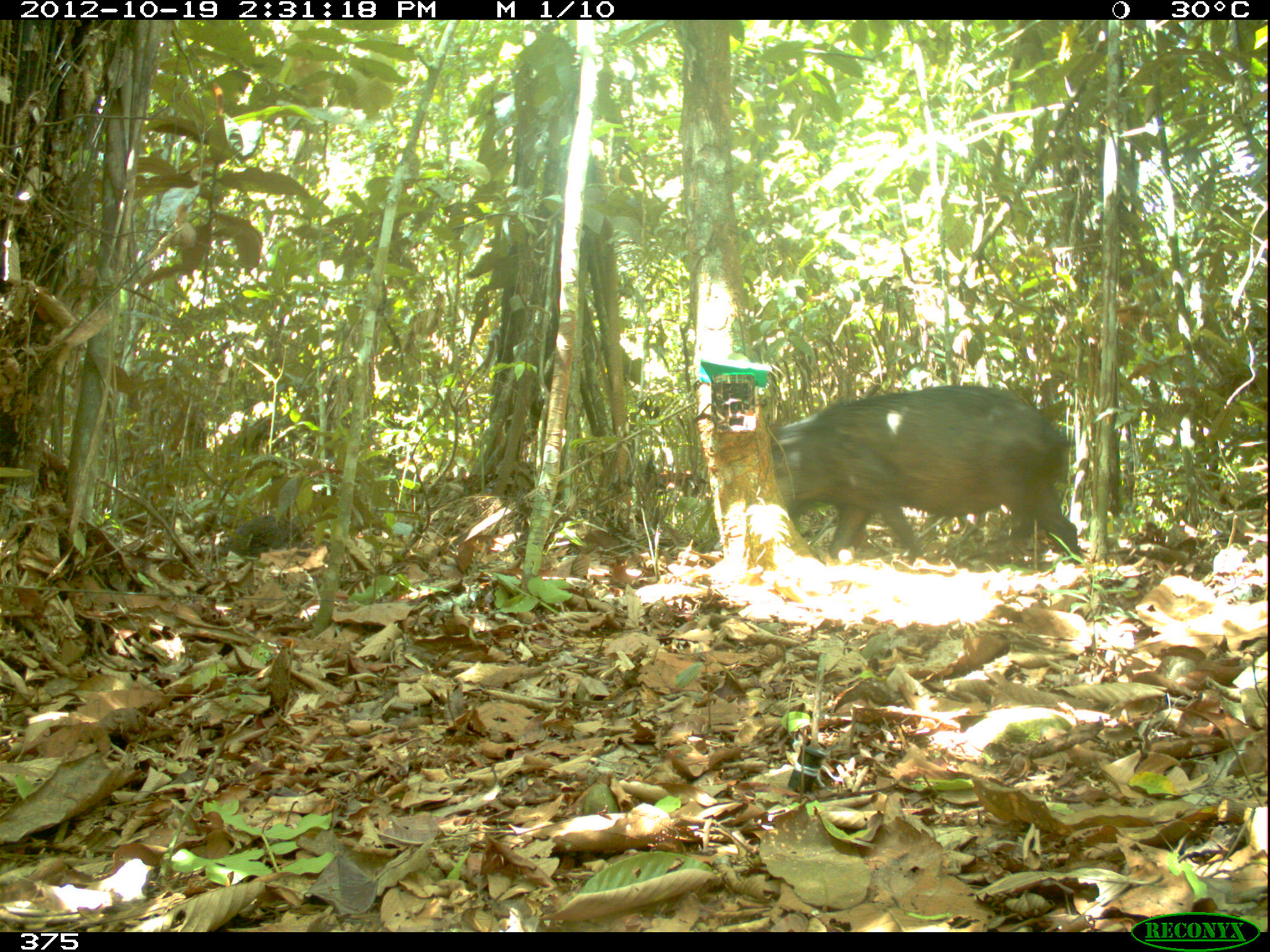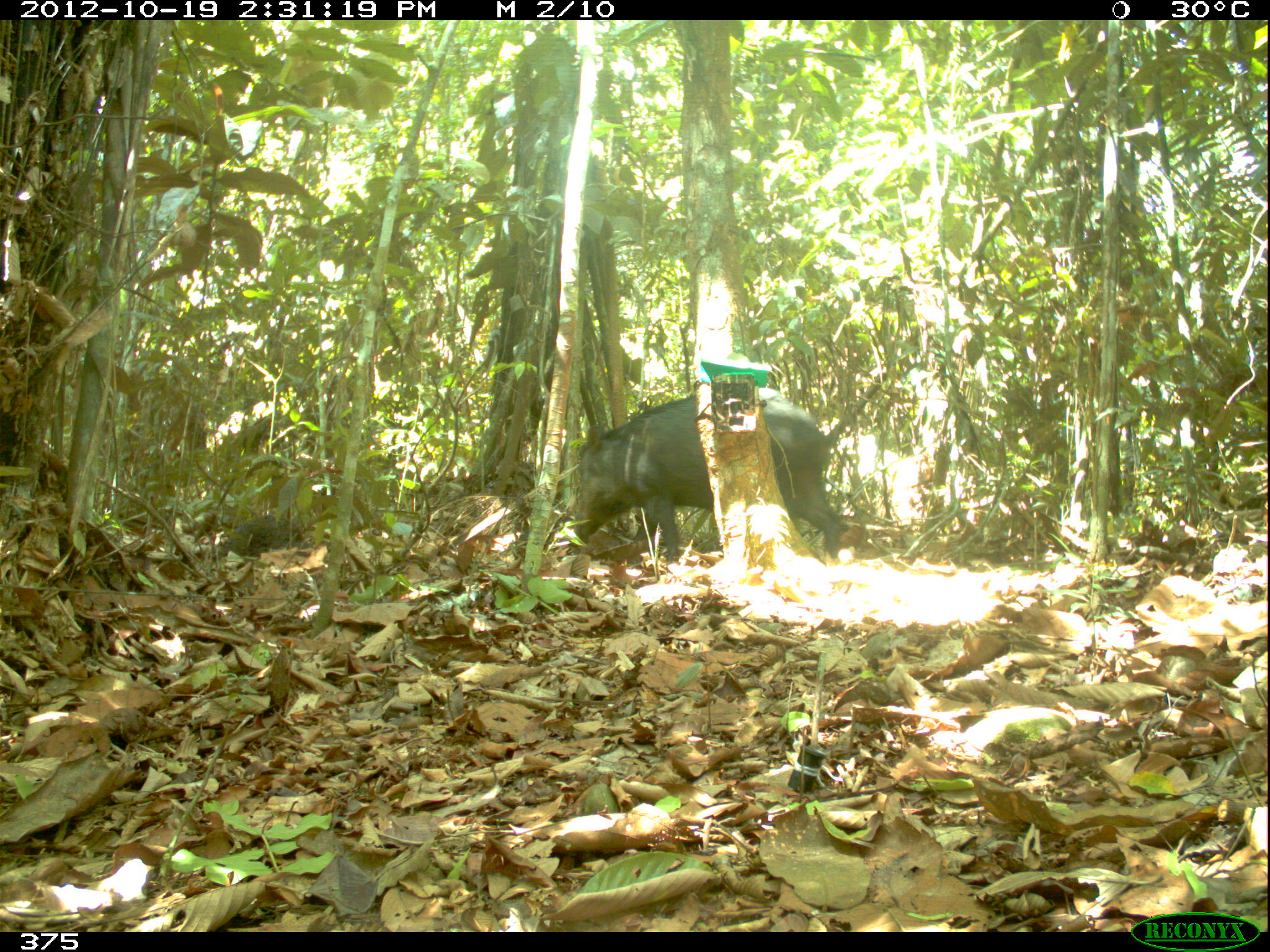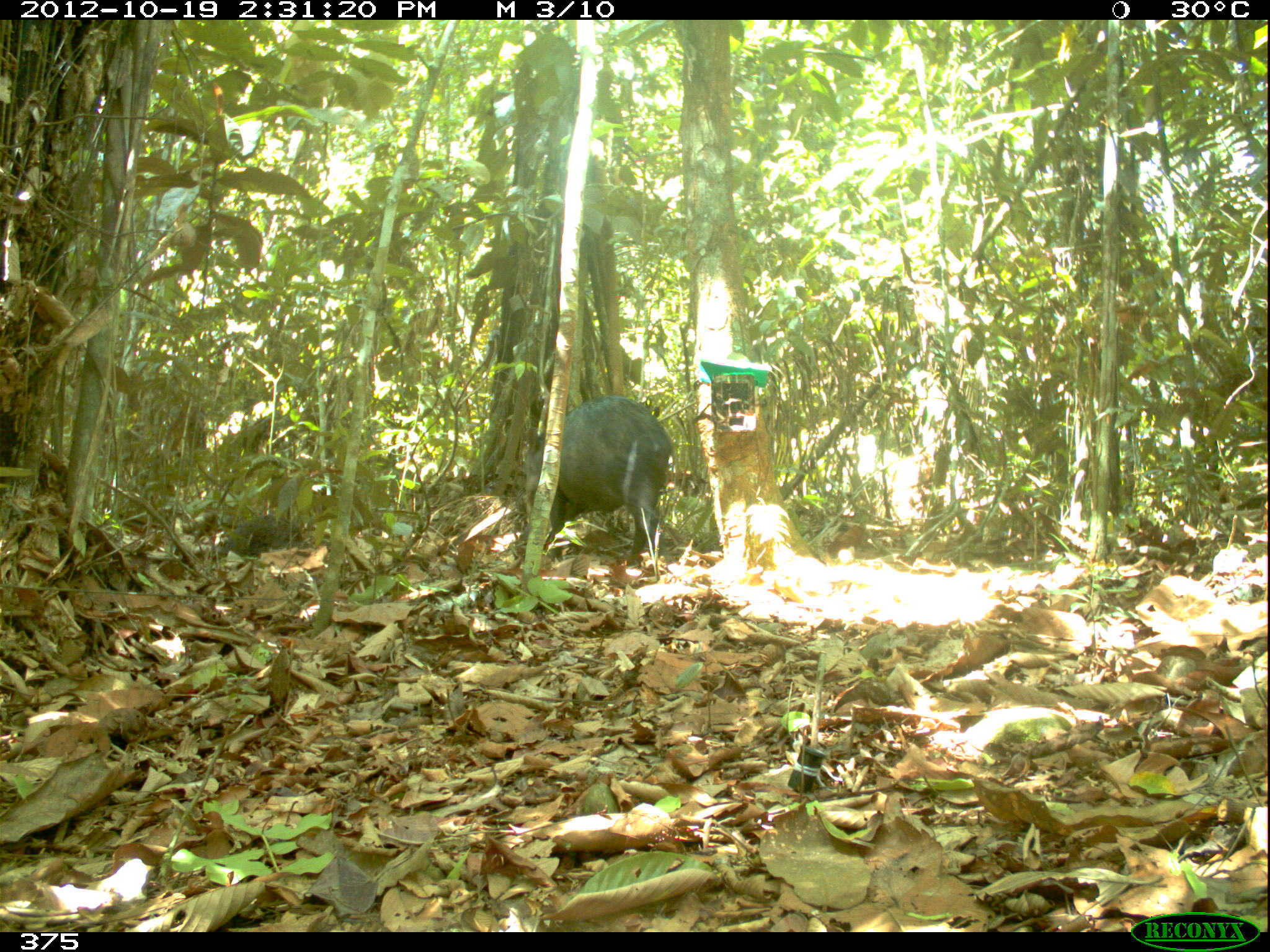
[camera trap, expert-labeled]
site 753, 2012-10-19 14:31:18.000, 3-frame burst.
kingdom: Animalia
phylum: Chordata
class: Mammalia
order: Artiodactyla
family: Tayassuidae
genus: Tayassu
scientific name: Tayassu pecari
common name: white-lipped peccary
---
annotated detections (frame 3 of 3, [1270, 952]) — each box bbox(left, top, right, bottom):
tayassu pecari: bbox(523, 393, 673, 562)